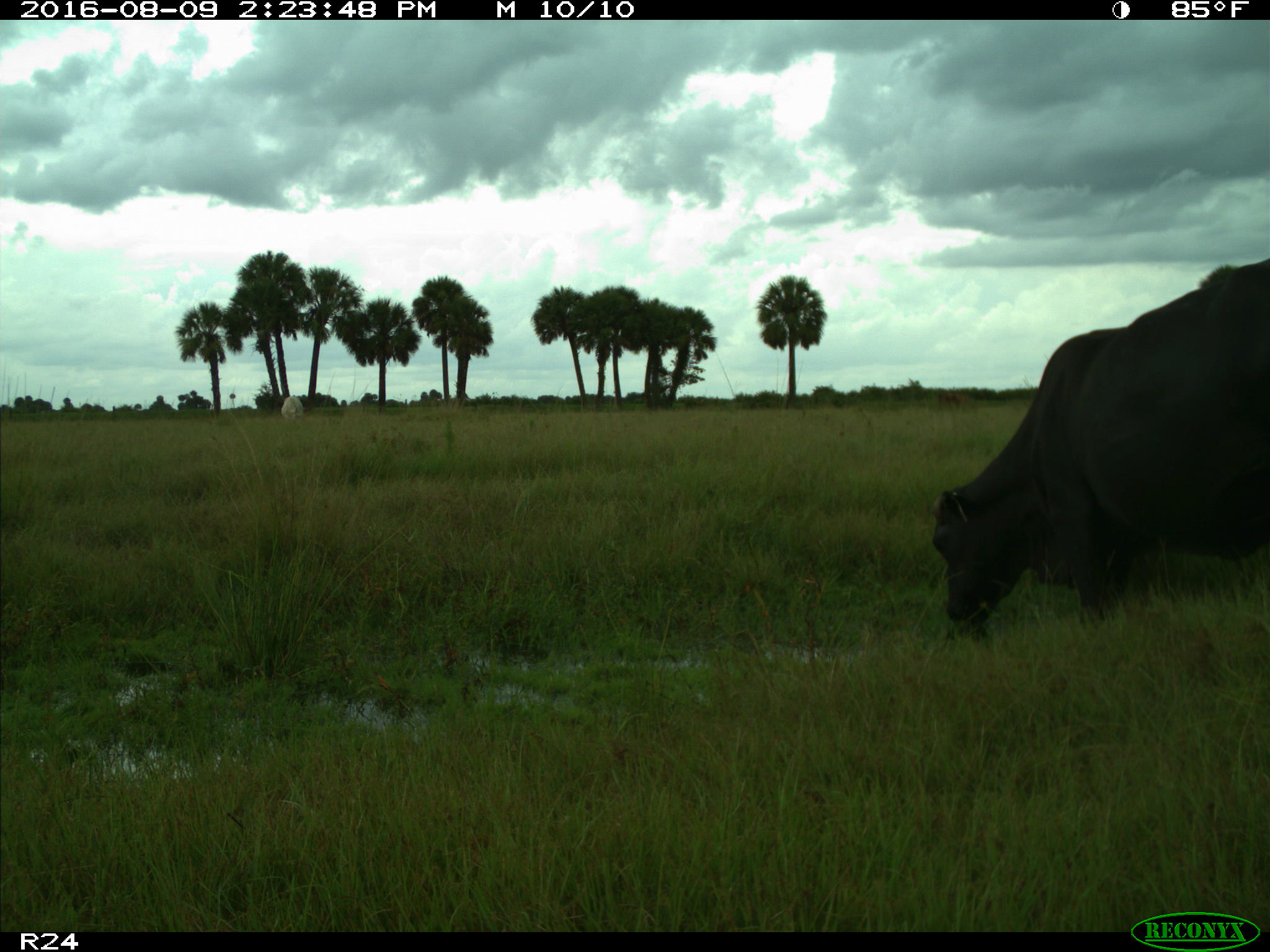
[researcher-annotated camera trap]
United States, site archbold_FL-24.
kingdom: Animalia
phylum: Chordata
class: Mammalia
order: Artiodactyla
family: Bovidae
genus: Bos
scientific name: Bos taurus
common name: domestic cow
Bos taurus (domestic cow).